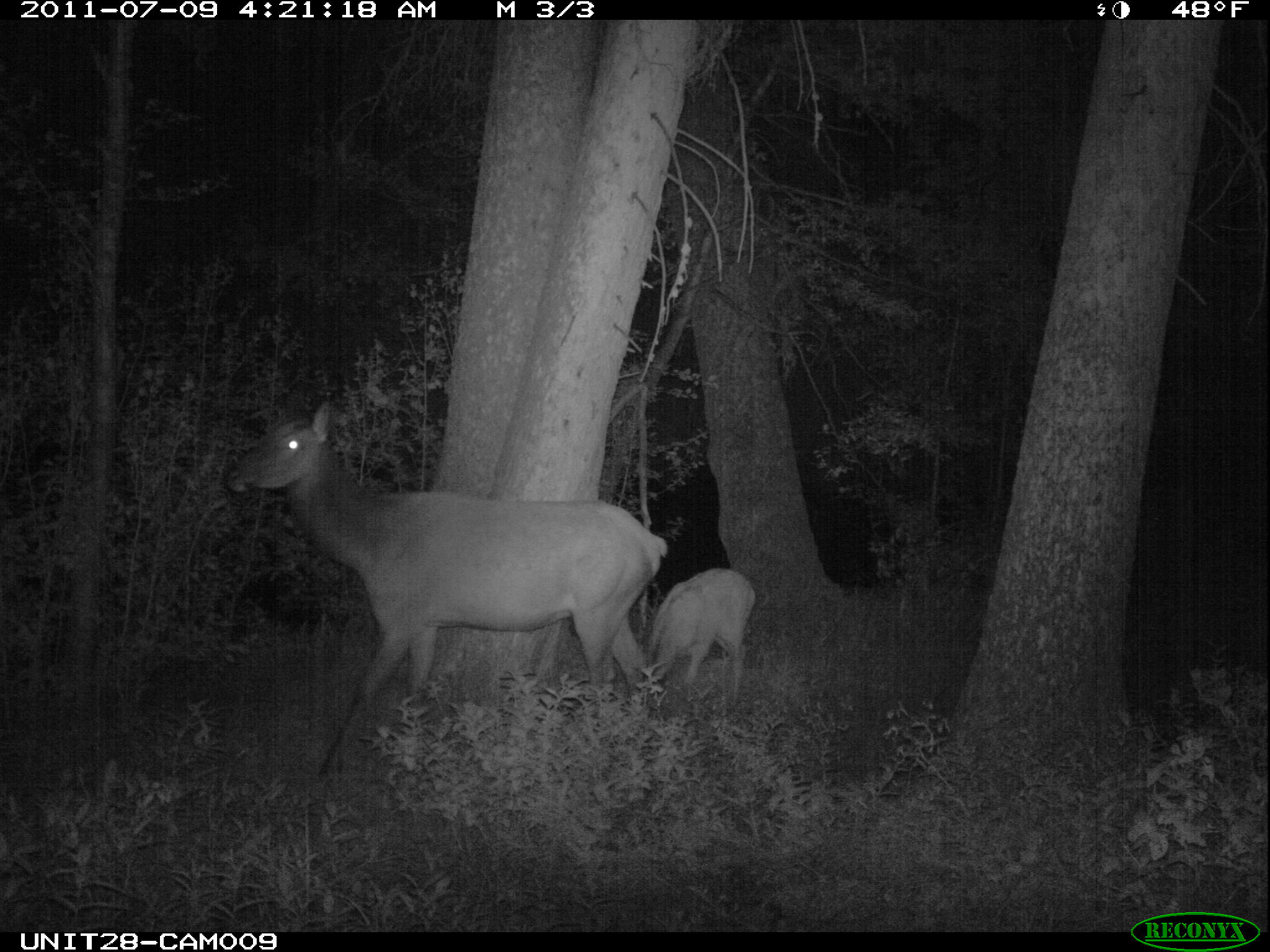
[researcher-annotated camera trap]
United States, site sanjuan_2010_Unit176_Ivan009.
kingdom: Animalia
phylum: Chordata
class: Mammalia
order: Artiodactyla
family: Cervidae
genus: Cervus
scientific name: Cervus elaphus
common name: red deer